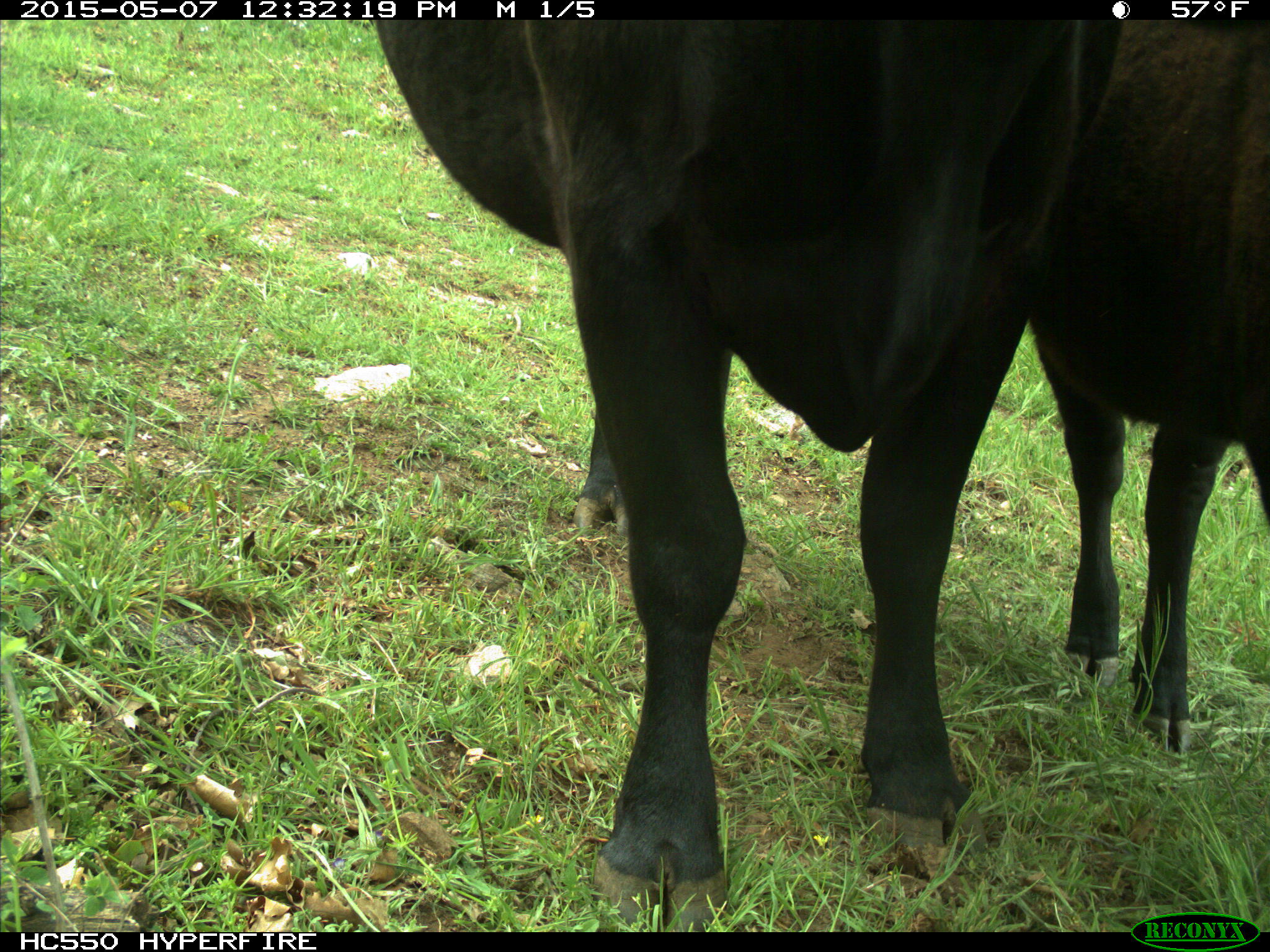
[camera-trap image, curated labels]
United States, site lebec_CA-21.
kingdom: Animalia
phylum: Chordata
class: Mammalia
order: Artiodactyla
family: Bovidae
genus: Bos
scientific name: Bos taurus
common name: domestic cow